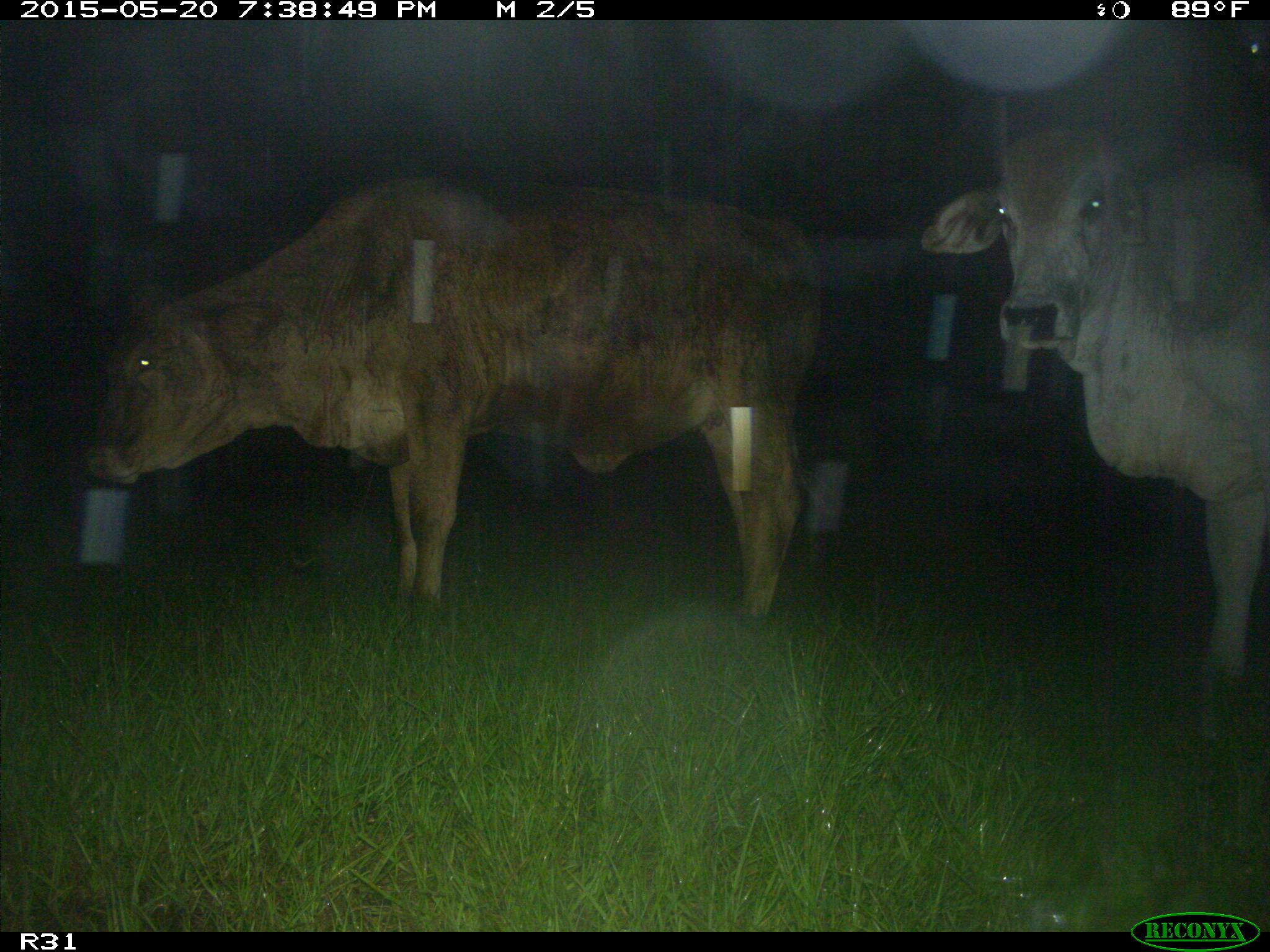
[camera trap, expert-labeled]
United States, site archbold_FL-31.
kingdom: Animalia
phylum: Chordata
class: Mammalia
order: Artiodactyla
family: Bovidae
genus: Bos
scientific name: Bos taurus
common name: domestic cow